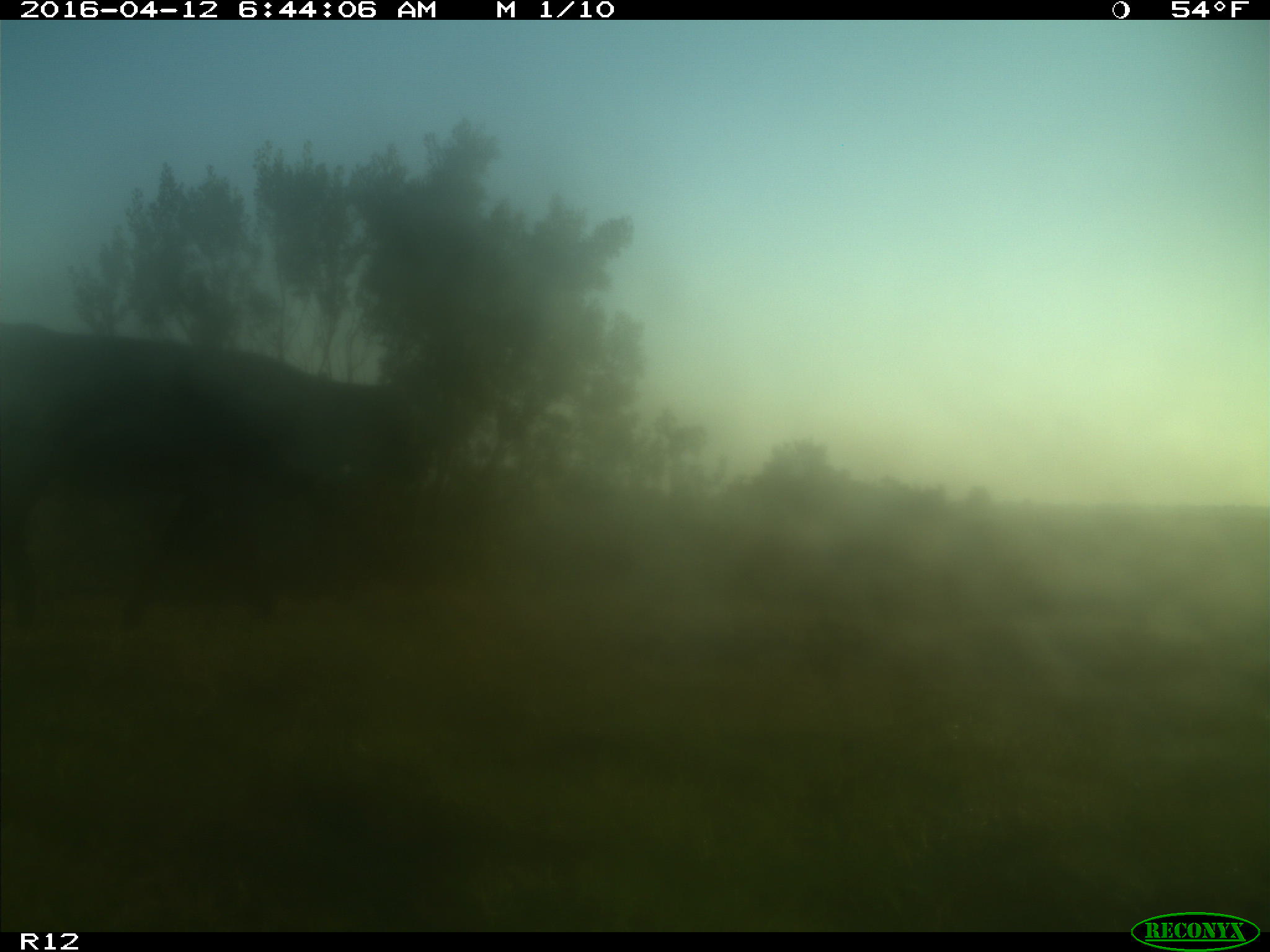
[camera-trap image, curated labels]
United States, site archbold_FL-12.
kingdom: Animalia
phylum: Chordata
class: Mammalia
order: Artiodactyla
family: Bovidae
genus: Bos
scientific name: Bos taurus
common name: domestic cow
Bos taurus (domestic cow).